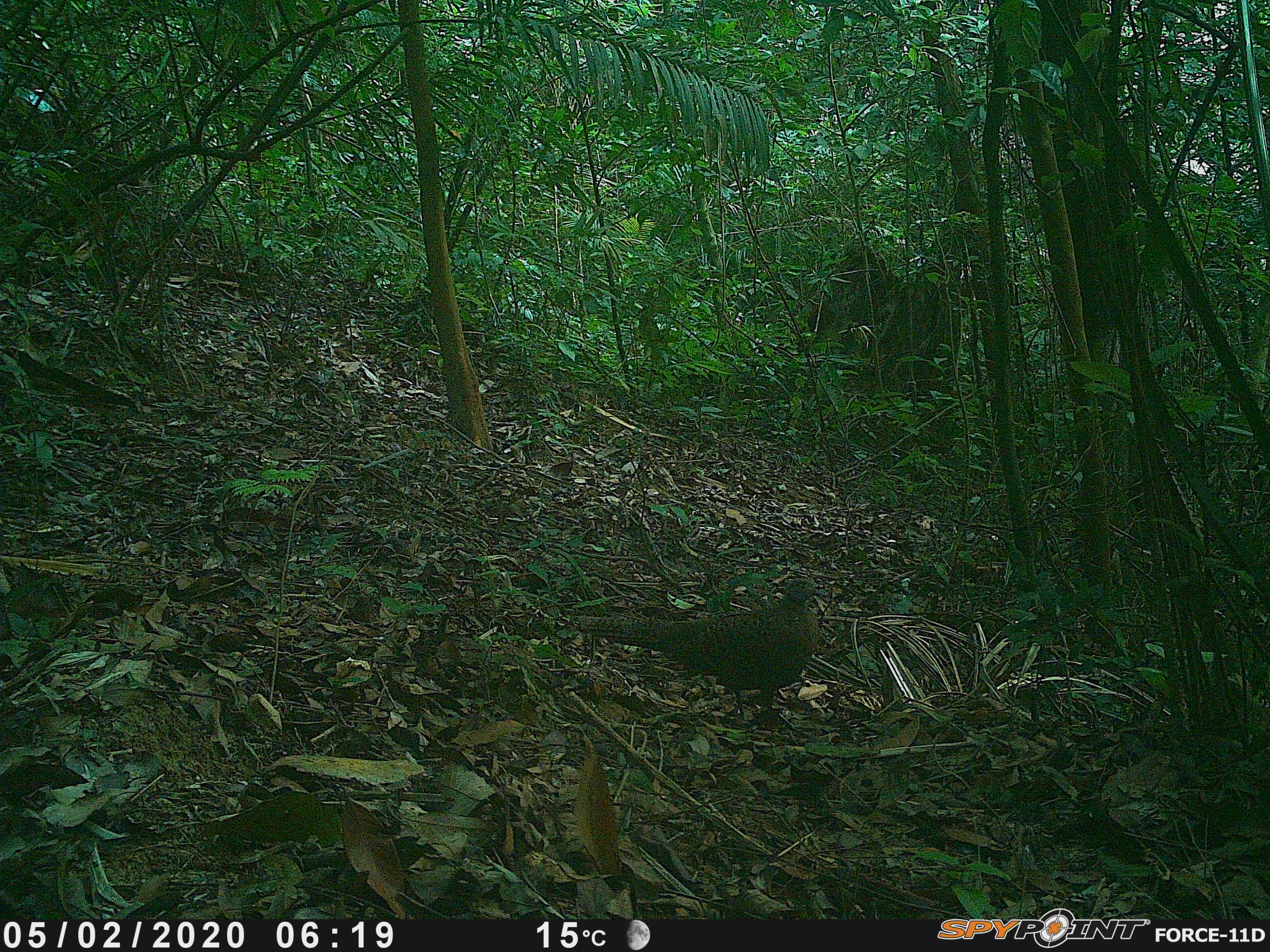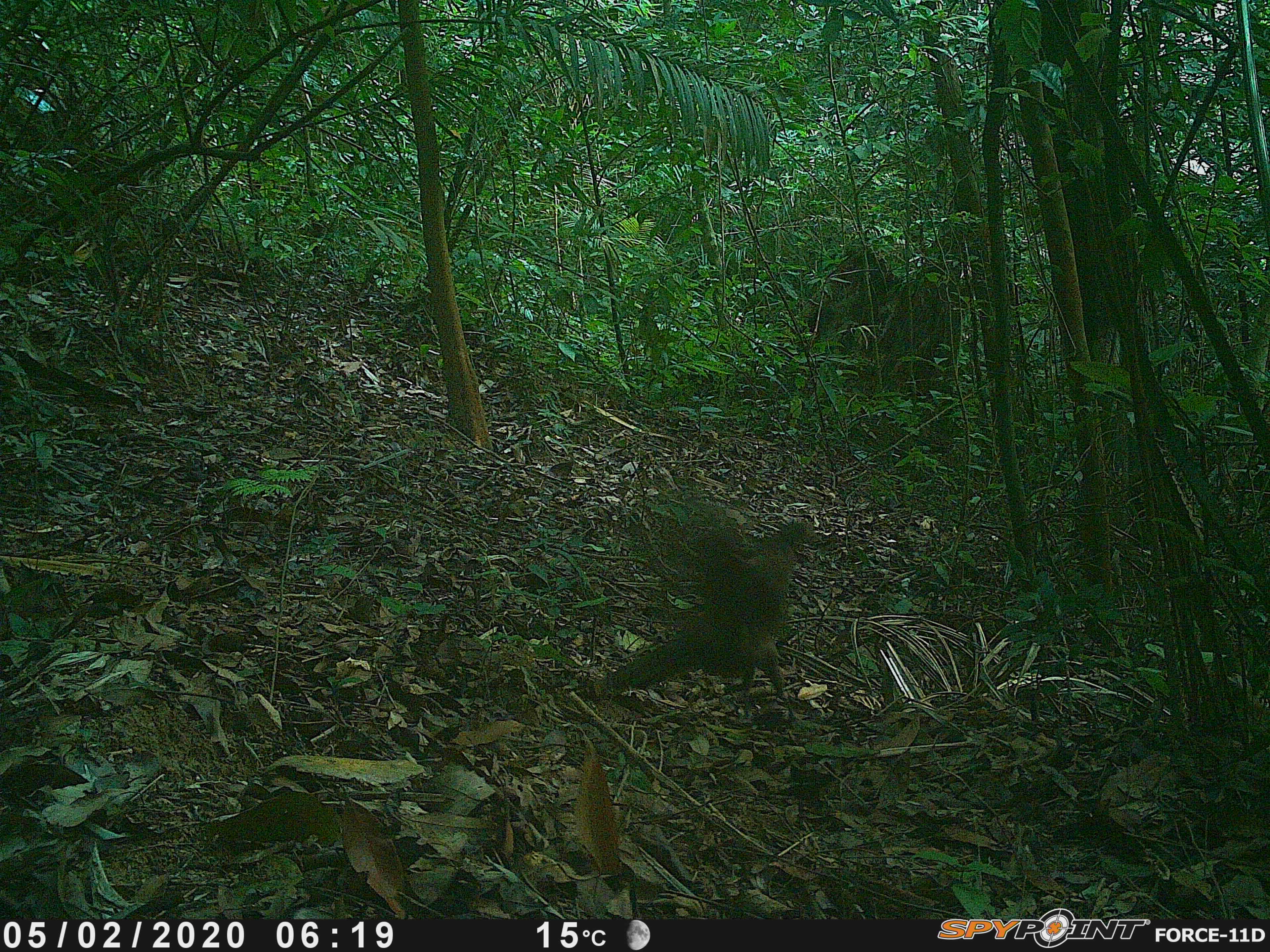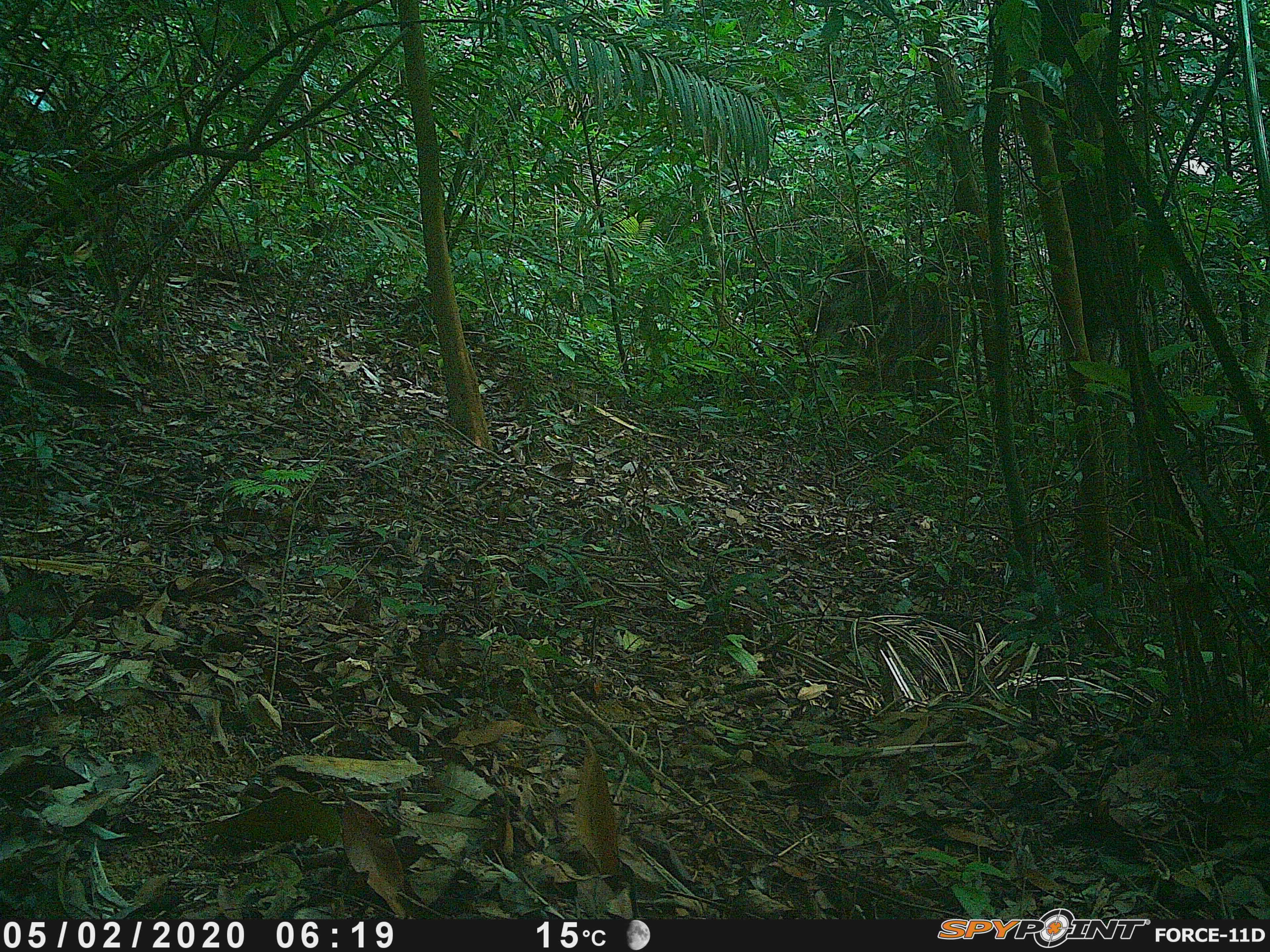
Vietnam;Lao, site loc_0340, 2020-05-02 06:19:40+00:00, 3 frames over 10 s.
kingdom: Animalia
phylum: Chordata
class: Aves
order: Galliformes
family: Phasianidae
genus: Polyplectron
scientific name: Polyplectron bicalcaratum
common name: gray peacock-pheasant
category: grey peacock pheasant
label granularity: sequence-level